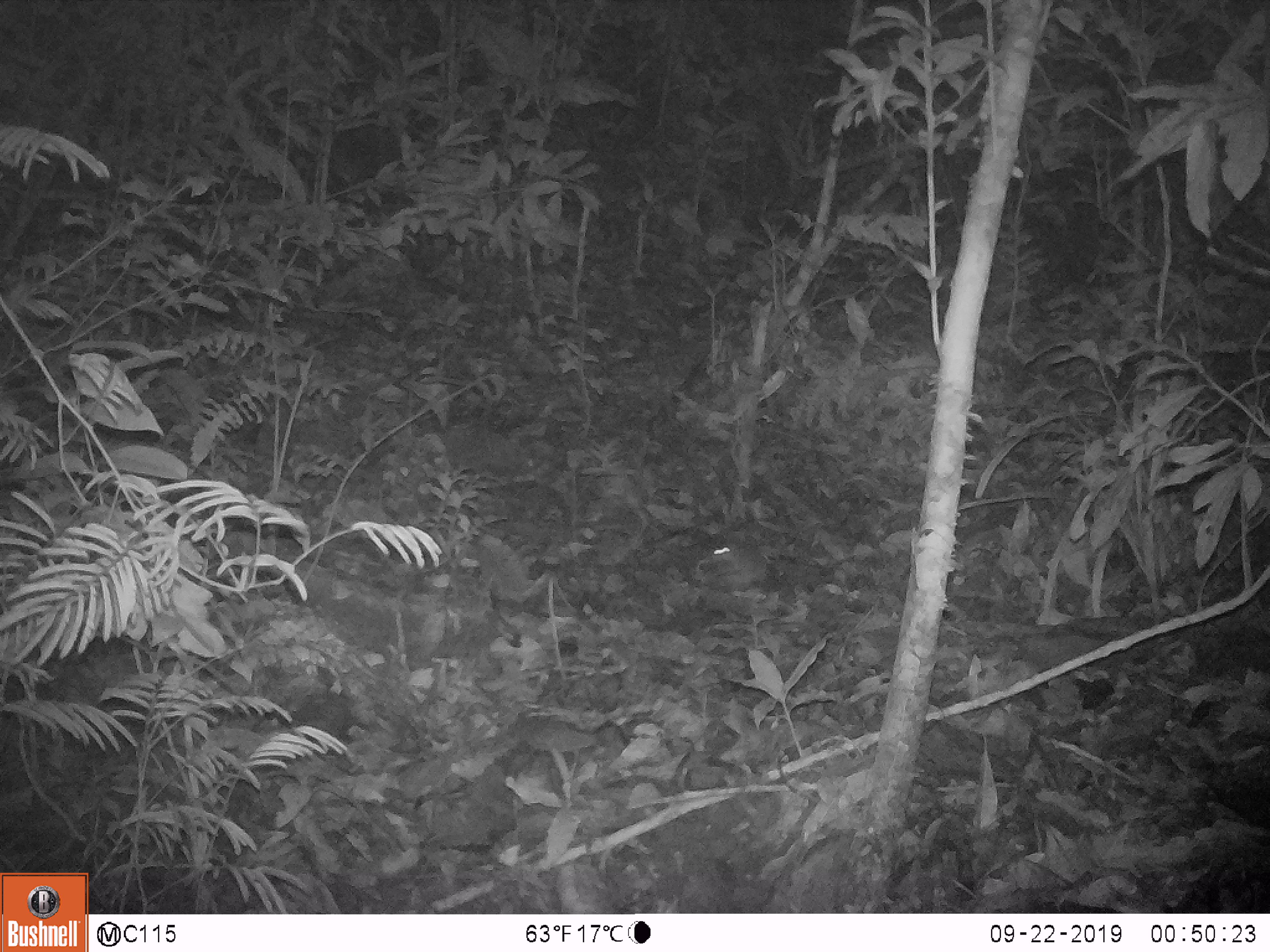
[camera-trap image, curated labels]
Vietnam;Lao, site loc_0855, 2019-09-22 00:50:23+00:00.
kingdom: Animalia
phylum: Chordata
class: Mammalia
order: Rodentia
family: Muridae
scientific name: Muridae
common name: old-world mice and rats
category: unidentified murid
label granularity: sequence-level